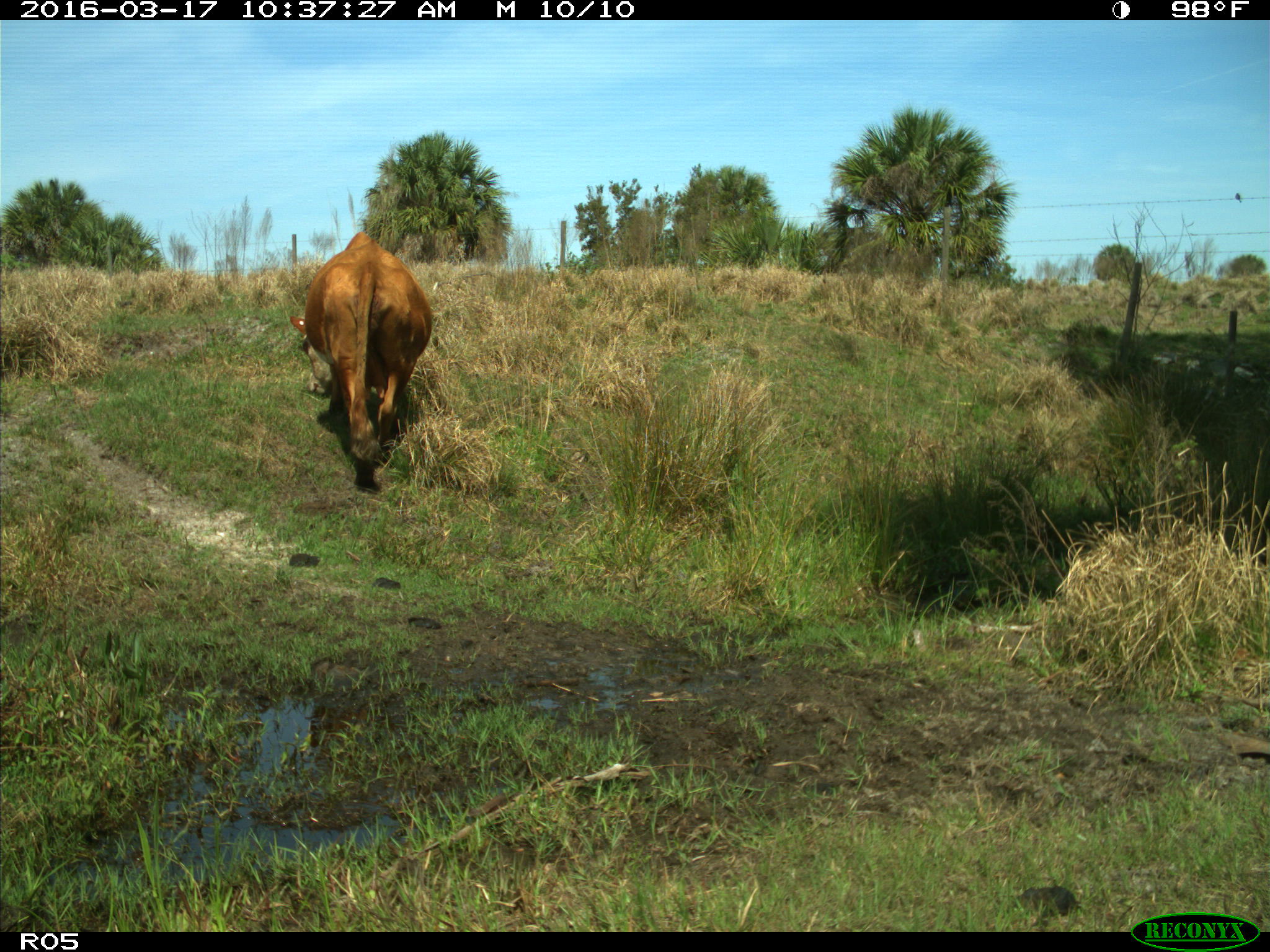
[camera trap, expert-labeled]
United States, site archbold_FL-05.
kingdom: Animalia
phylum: Chordata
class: Mammalia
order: Artiodactyla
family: Bovidae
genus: Bos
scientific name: Bos taurus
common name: domestic cow